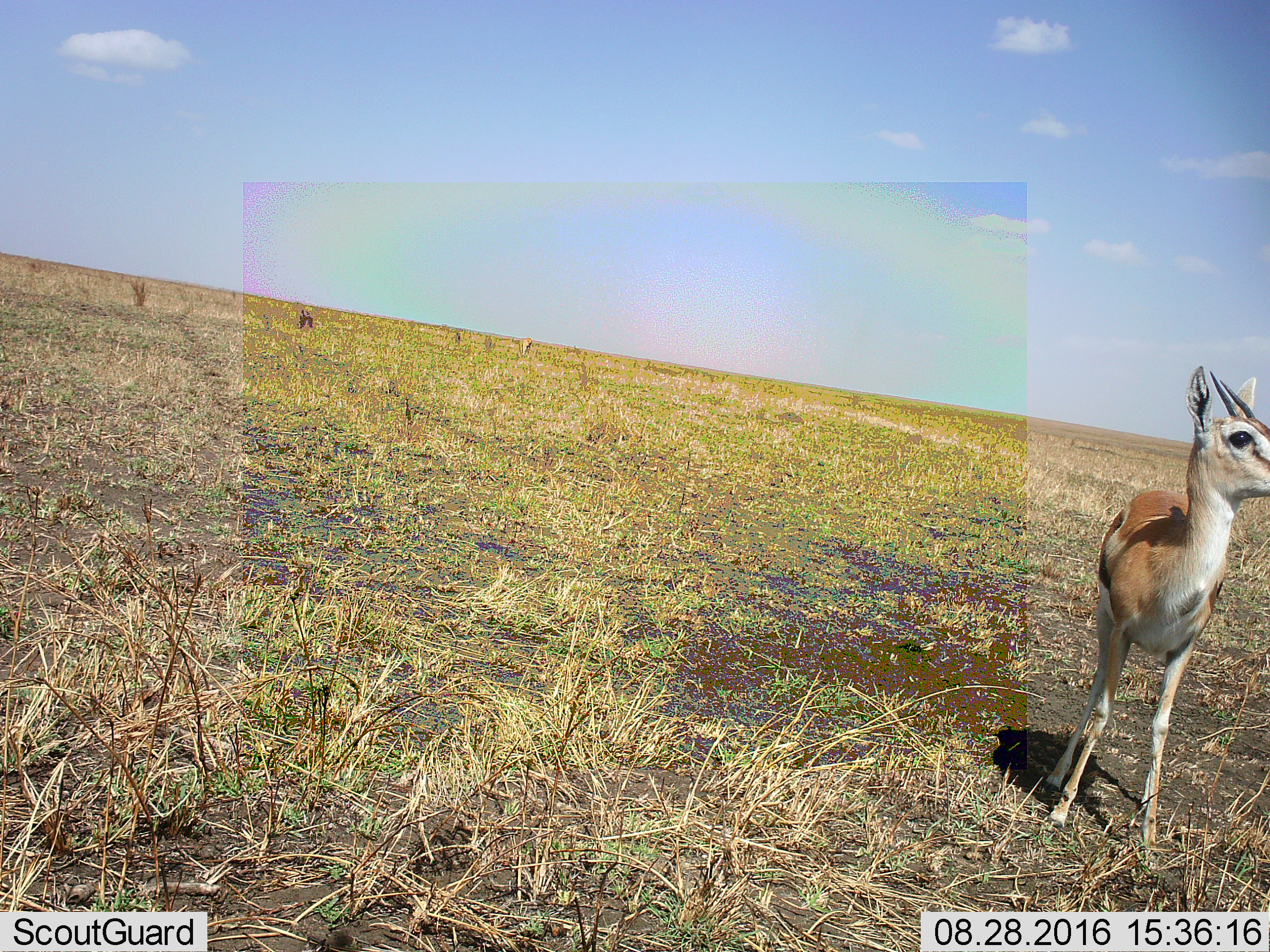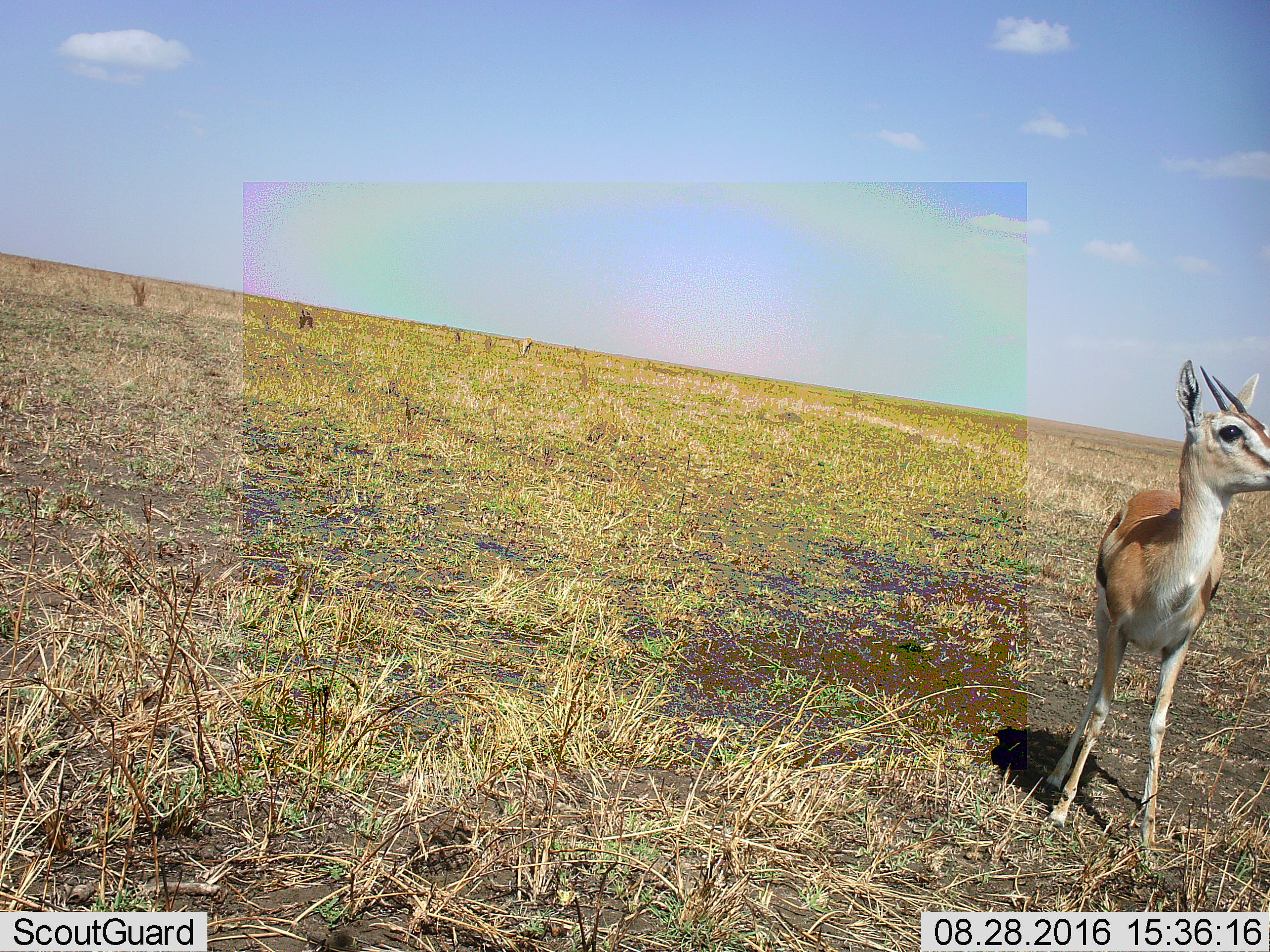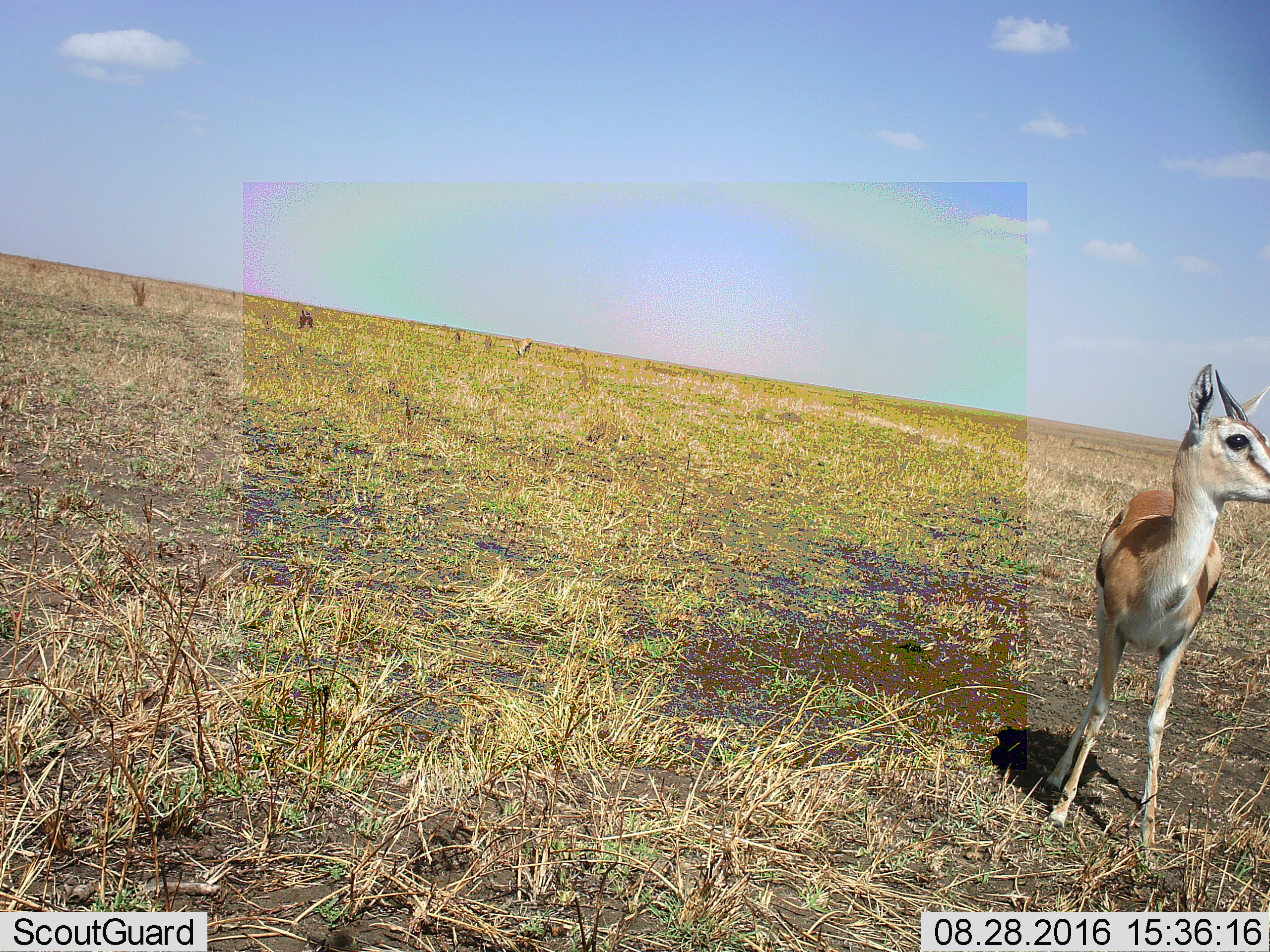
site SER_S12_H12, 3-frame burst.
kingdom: Animalia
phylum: Chordata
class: Mammalia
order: Artiodactyla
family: Bovidae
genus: Eudorcas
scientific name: Eudorcas thomsonii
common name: thomson's gazelle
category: gazellethomsons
Gazellethomsons (thomson's gazelle) (Eudorcas thomsonii), count 1. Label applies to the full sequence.